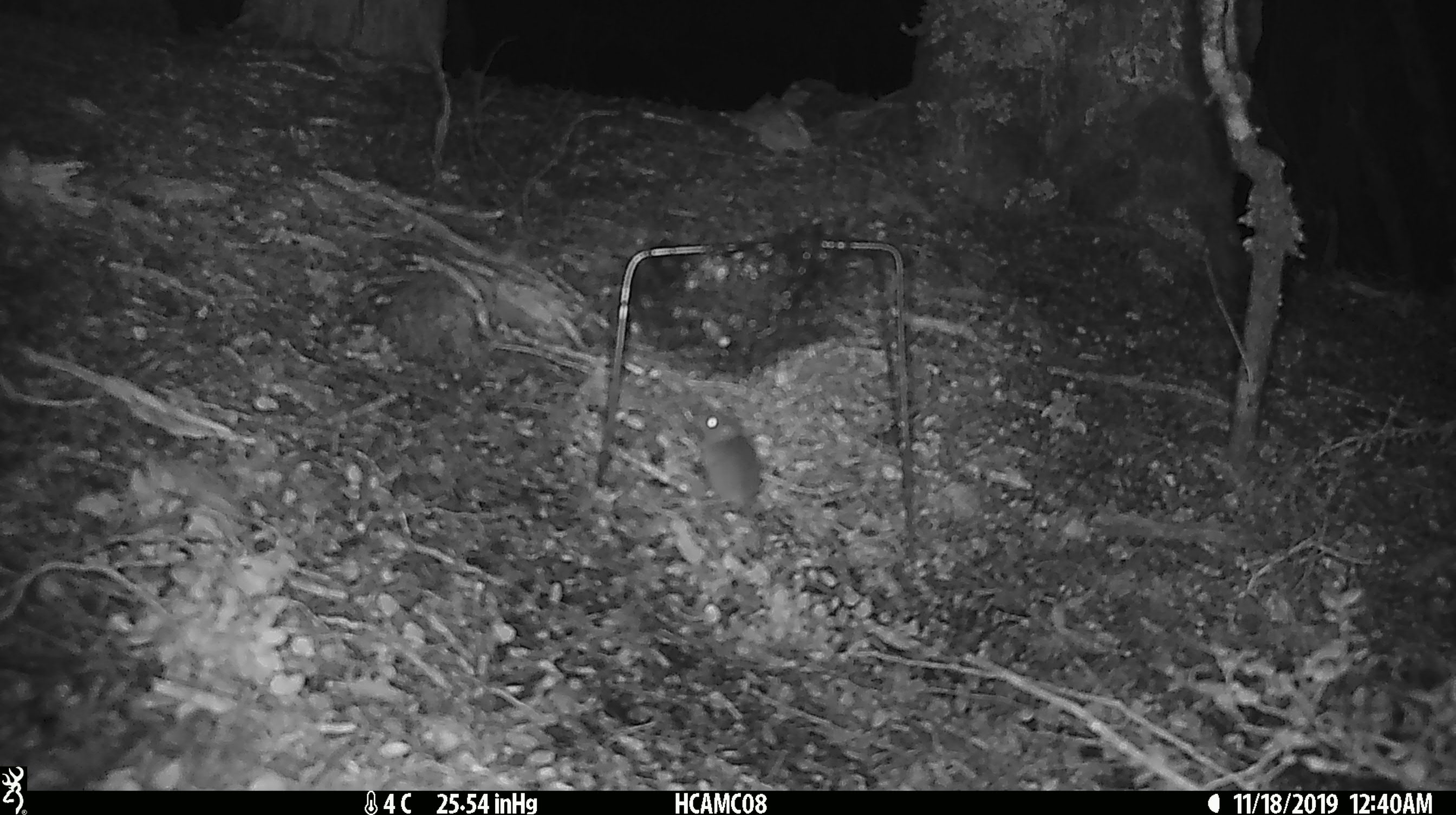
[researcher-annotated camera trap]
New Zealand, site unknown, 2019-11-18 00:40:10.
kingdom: Animalia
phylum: Chordata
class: Mammalia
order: Rodentia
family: Muridae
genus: Mus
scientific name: Mus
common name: mouse